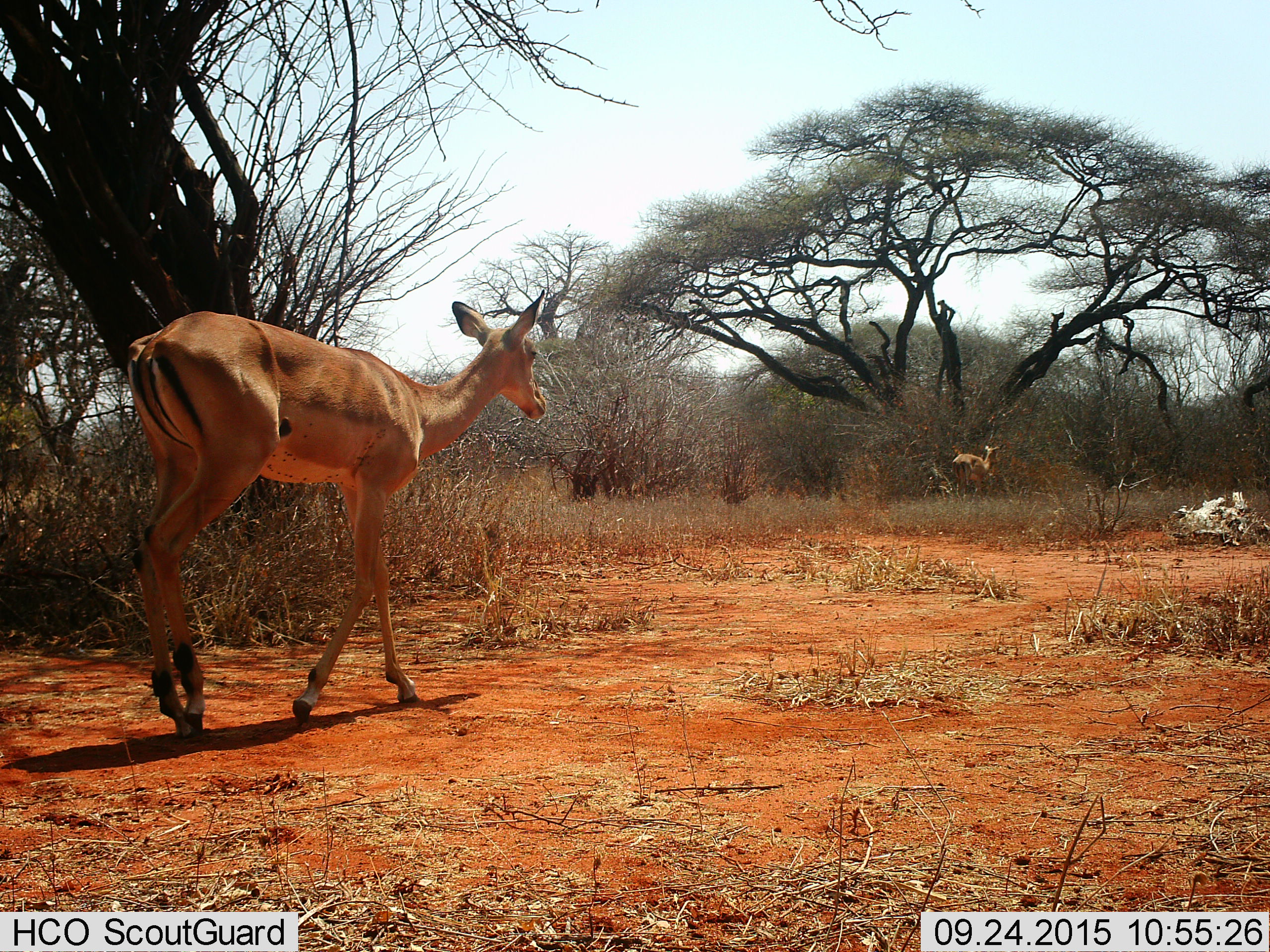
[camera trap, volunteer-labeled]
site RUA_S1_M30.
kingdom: Animalia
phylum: Chordata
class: Mammalia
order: Artiodactyla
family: Bovidae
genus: Aepyceros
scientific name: Aepyceros melampus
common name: impala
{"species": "impala (Aepyceros melampus)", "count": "2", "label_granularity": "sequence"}